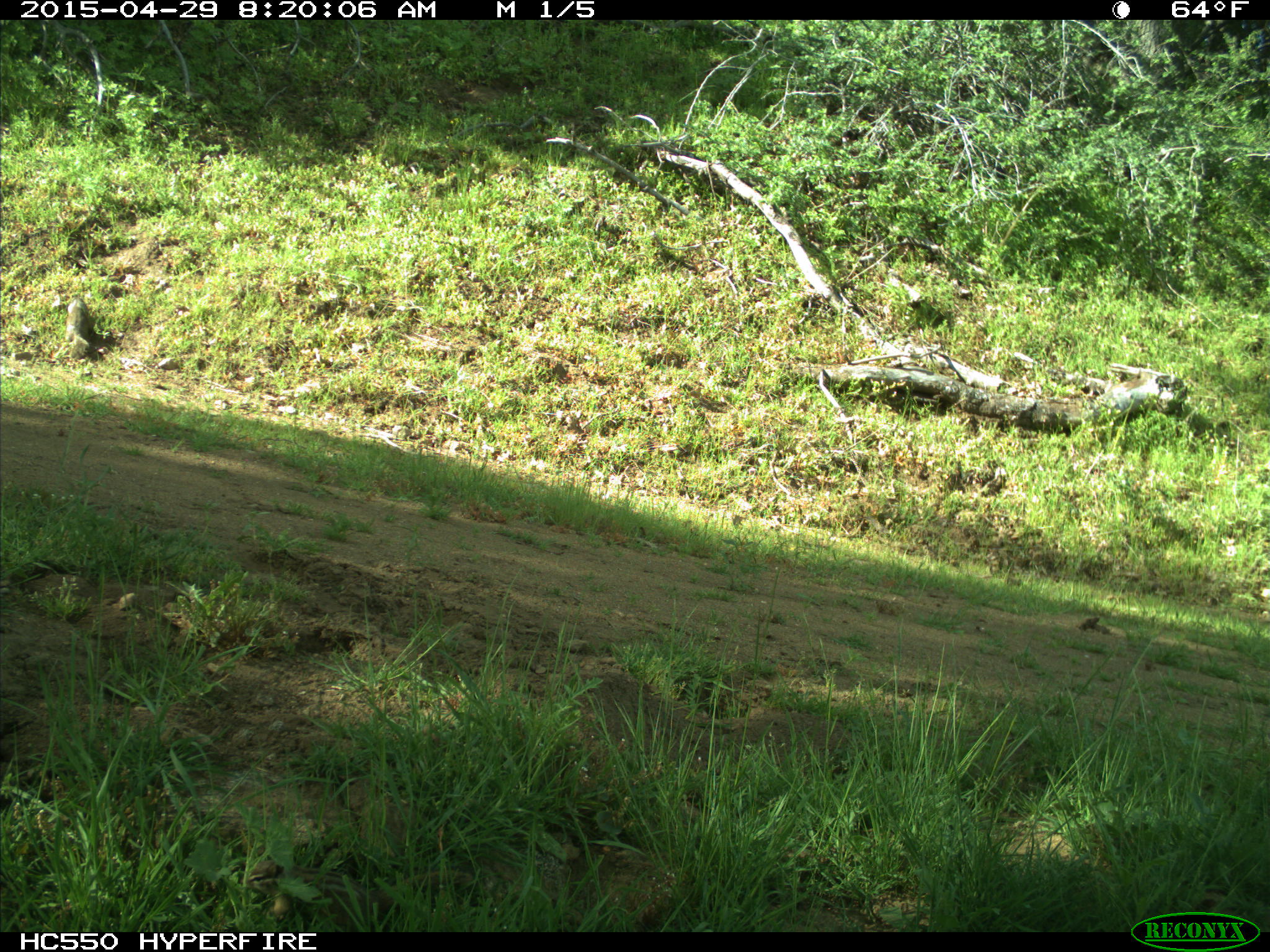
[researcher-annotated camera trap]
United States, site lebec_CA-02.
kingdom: Animalia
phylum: Chordata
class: Mammalia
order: Rodentia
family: Sciuridae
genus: Otospermophilus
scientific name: Otospermophilus beecheyi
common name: california ground squirrel